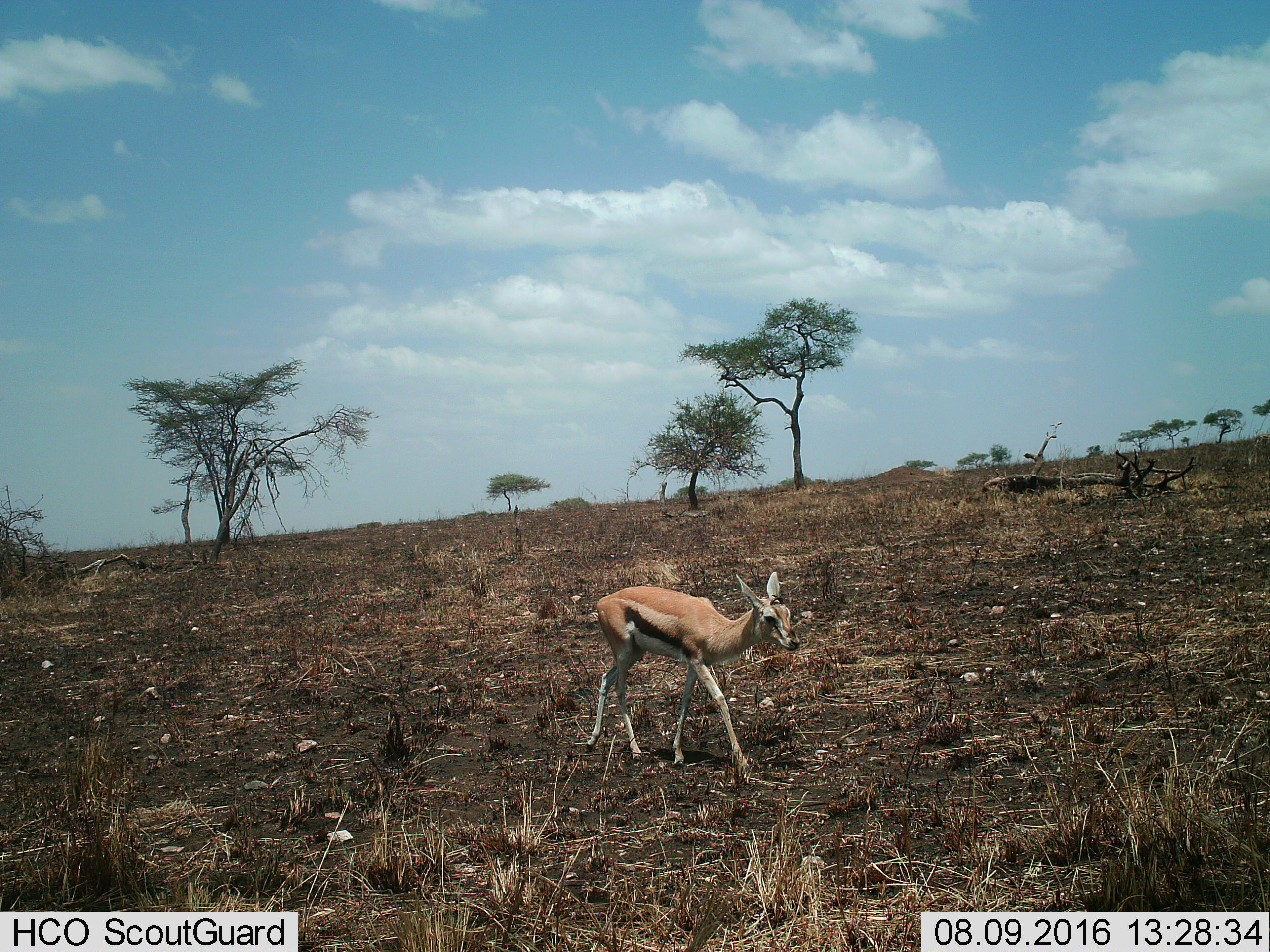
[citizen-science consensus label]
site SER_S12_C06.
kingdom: Animalia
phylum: Chordata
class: Mammalia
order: Artiodactyla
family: Bovidae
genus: Eudorcas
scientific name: Eudorcas thomsonii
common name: thomson's gazelle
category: gazellethomsons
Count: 1.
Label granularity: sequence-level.